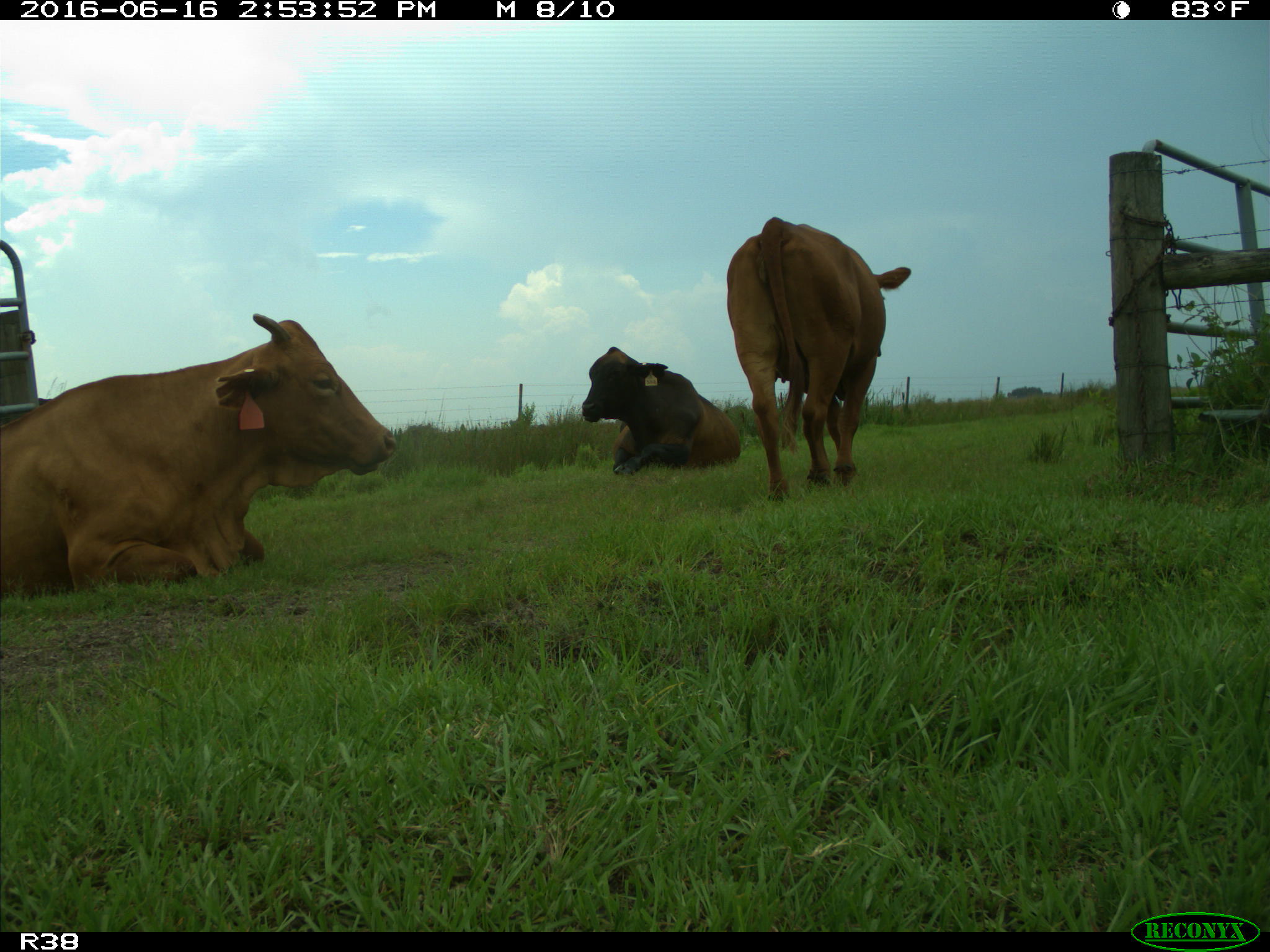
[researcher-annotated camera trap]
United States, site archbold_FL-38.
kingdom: Animalia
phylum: Chordata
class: Mammalia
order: Artiodactyla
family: Bovidae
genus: Bos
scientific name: Bos taurus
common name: domestic cow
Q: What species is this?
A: Bos taurus (domestic cow).